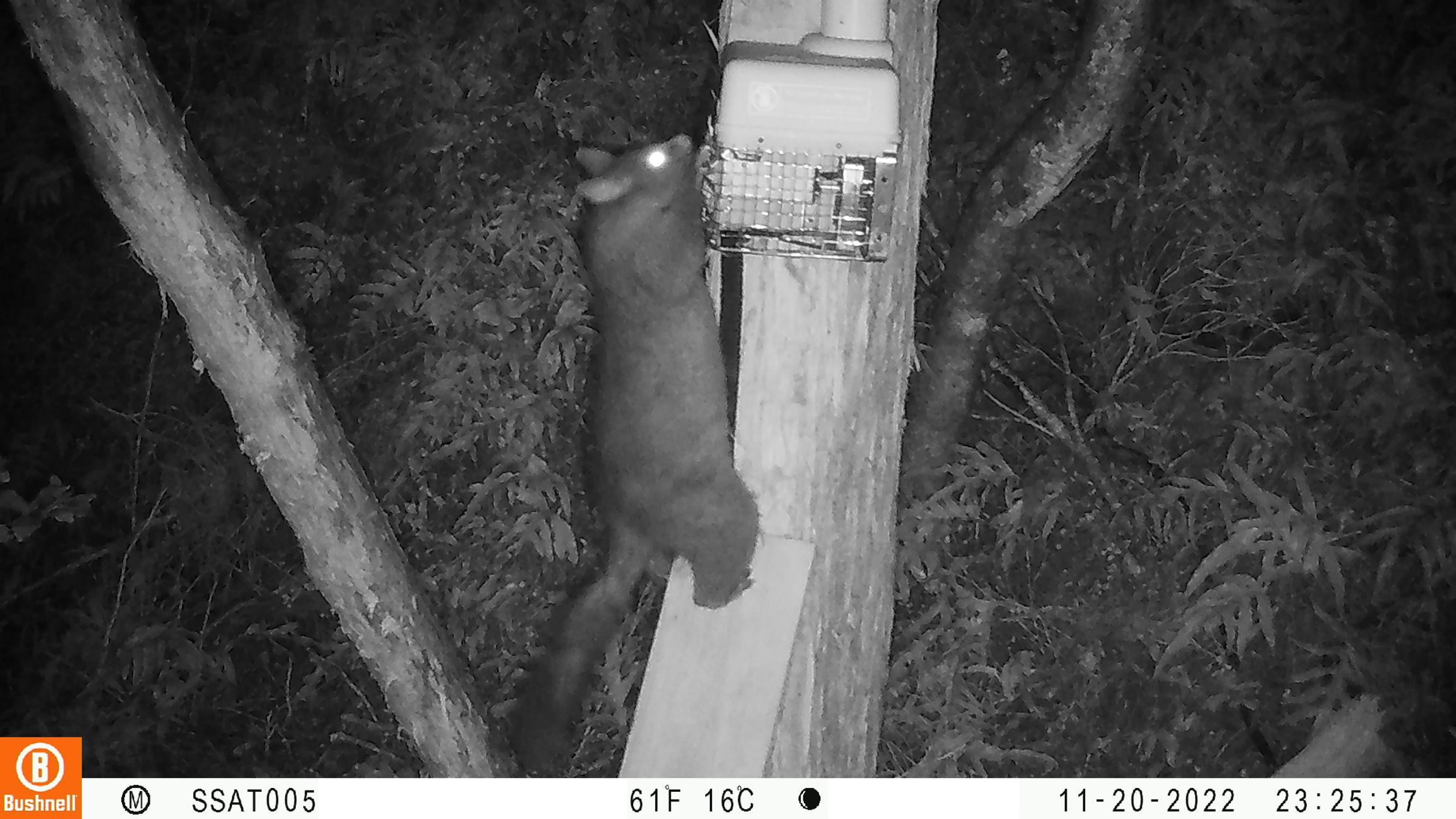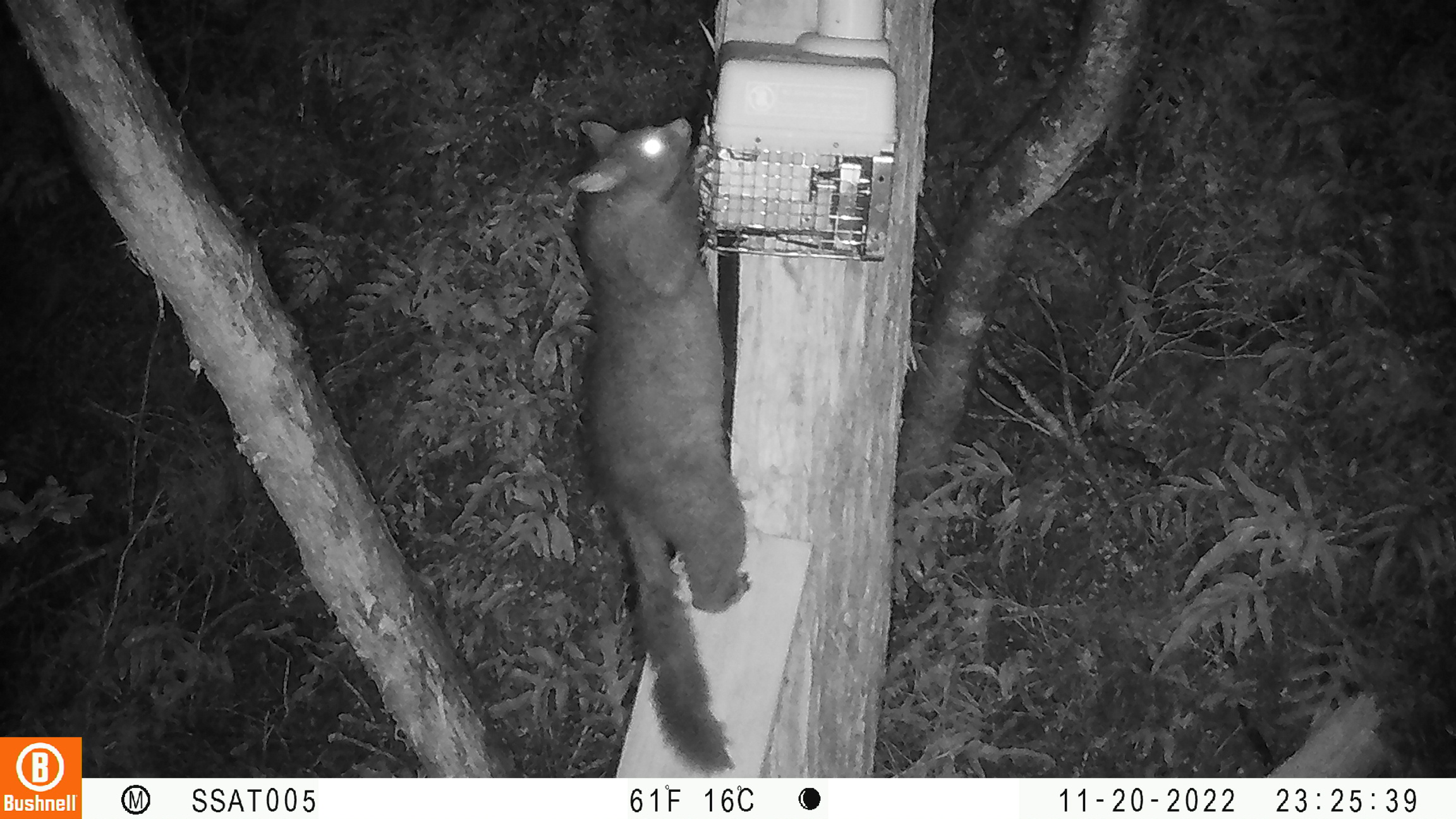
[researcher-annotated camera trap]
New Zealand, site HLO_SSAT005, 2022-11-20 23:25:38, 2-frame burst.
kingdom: Animalia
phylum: Chordata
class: Mammalia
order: Diprotodontia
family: Phalangeridae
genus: Trichosurus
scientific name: Trichosurus vulpecula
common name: common brushtail possum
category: possum